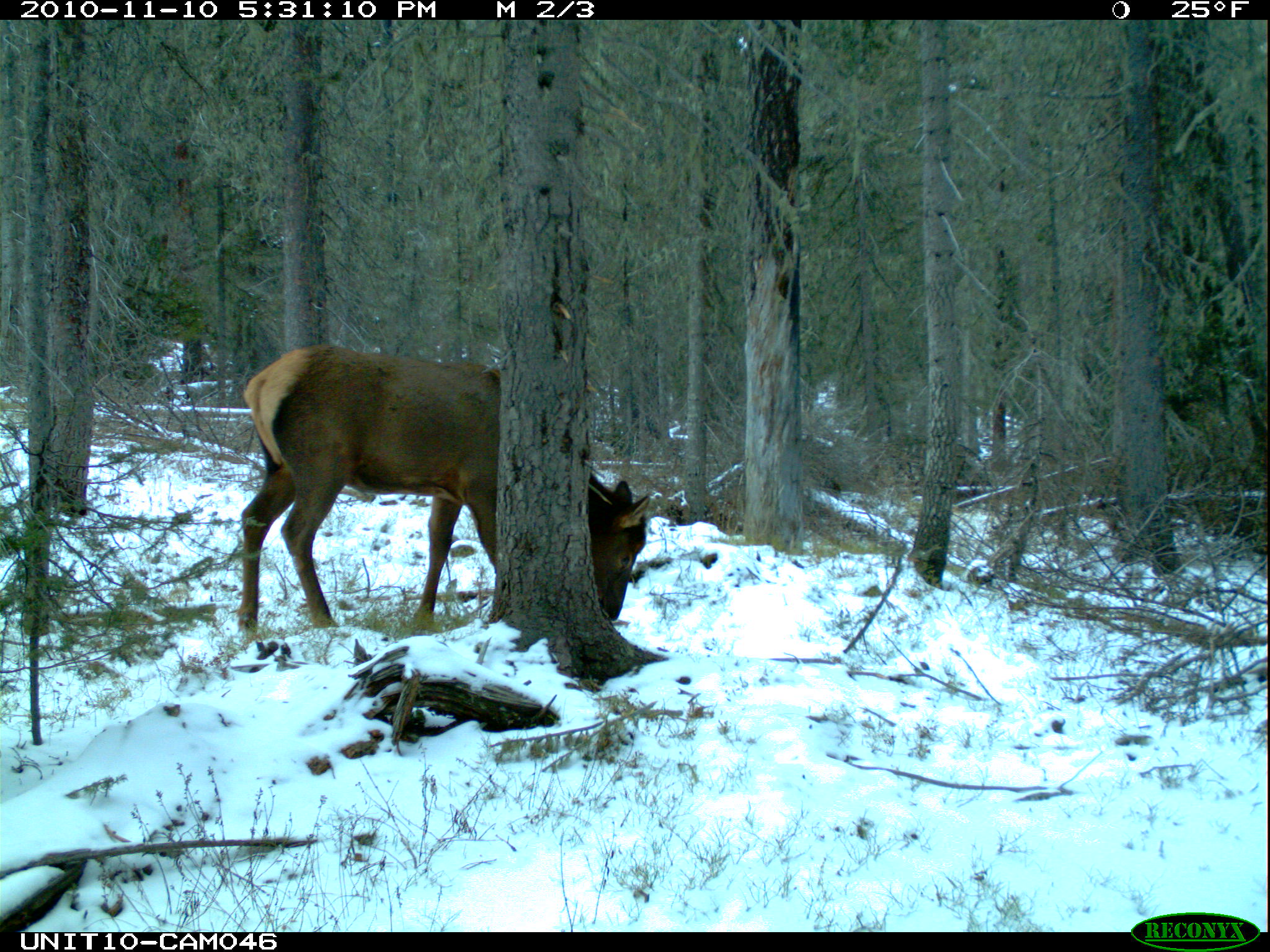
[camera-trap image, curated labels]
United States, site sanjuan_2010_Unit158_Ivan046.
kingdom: Animalia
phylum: Chordata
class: Mammalia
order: Artiodactyla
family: Cervidae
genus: Cervus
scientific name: Cervus elaphus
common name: red deer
Cervus elaphus (red deer).